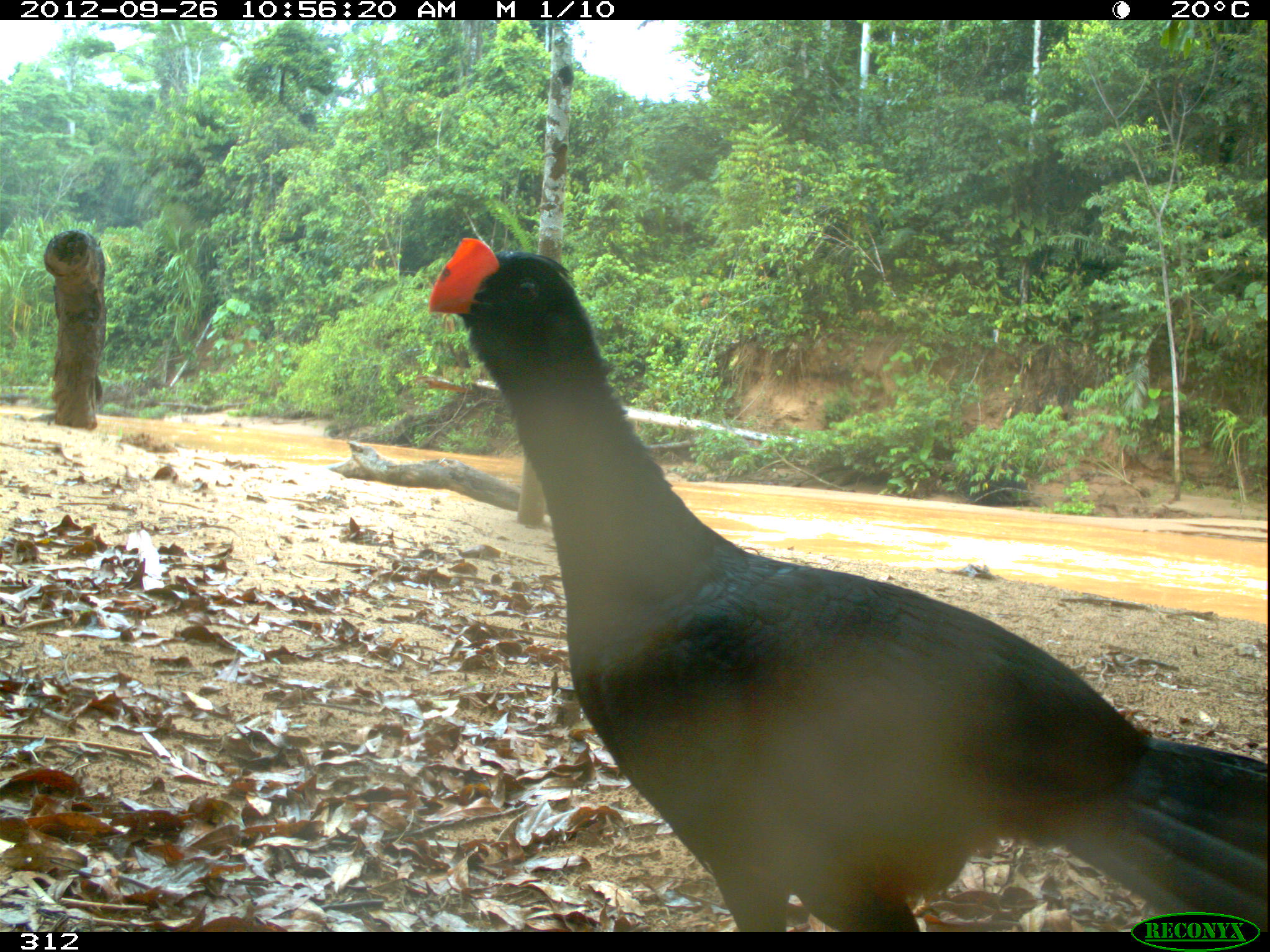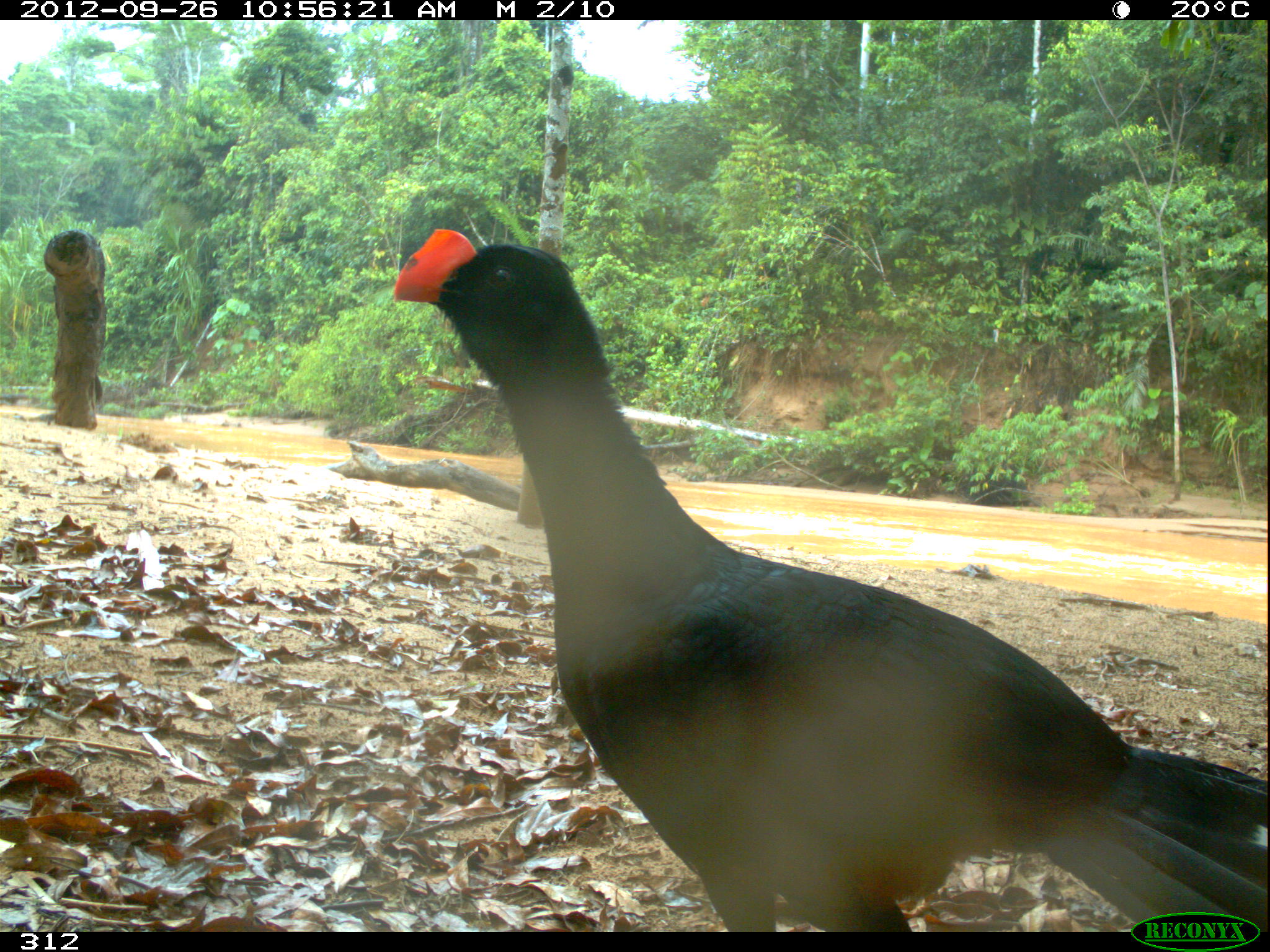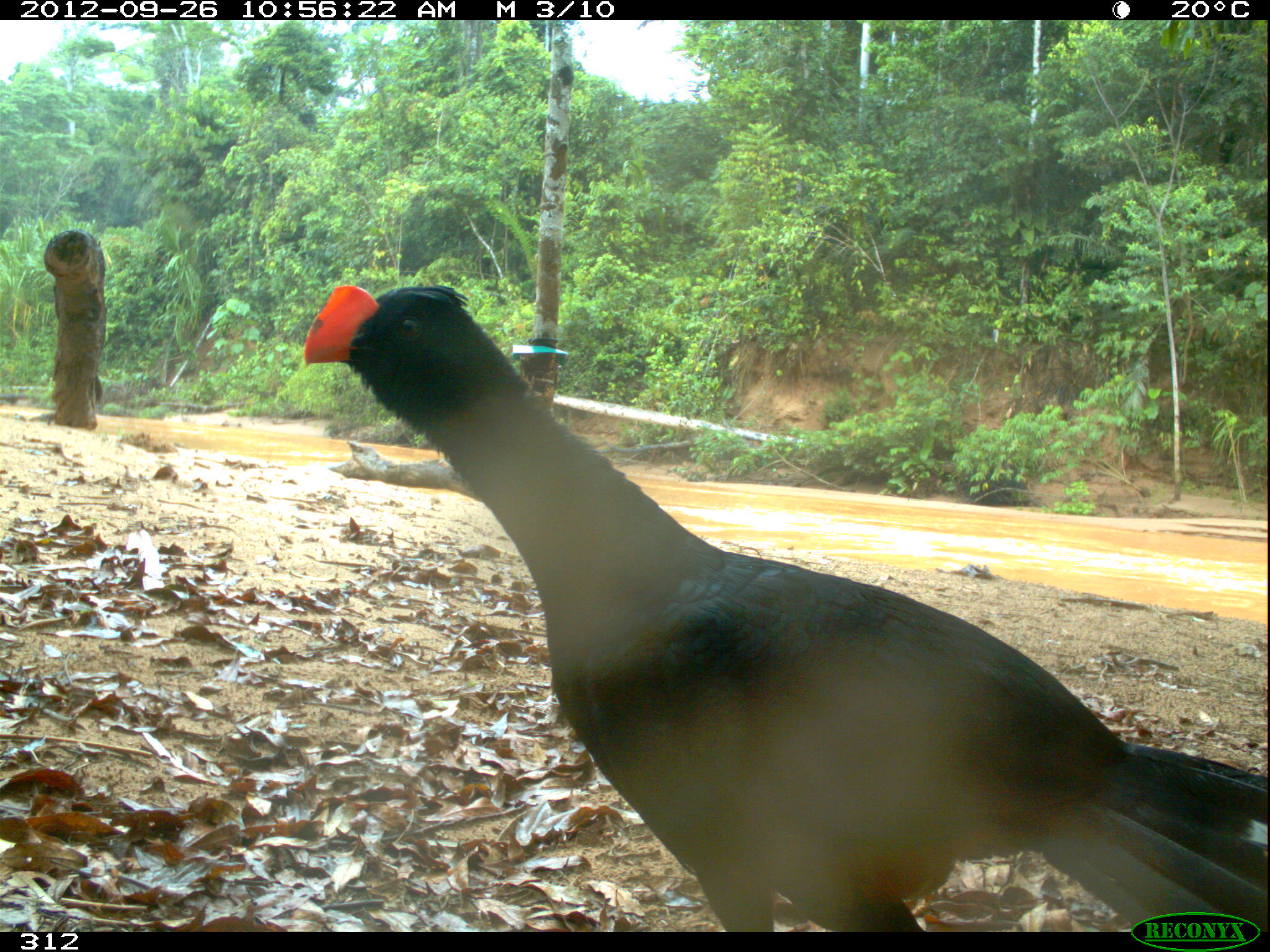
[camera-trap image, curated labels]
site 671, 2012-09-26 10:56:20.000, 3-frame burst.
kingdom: Animalia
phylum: Chordata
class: Aves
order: Galliformes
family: Cracidae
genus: Mitu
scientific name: Mitu tuberosum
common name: razor-billed curassow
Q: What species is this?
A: Mitu tuberosum (razor-billed curassow).